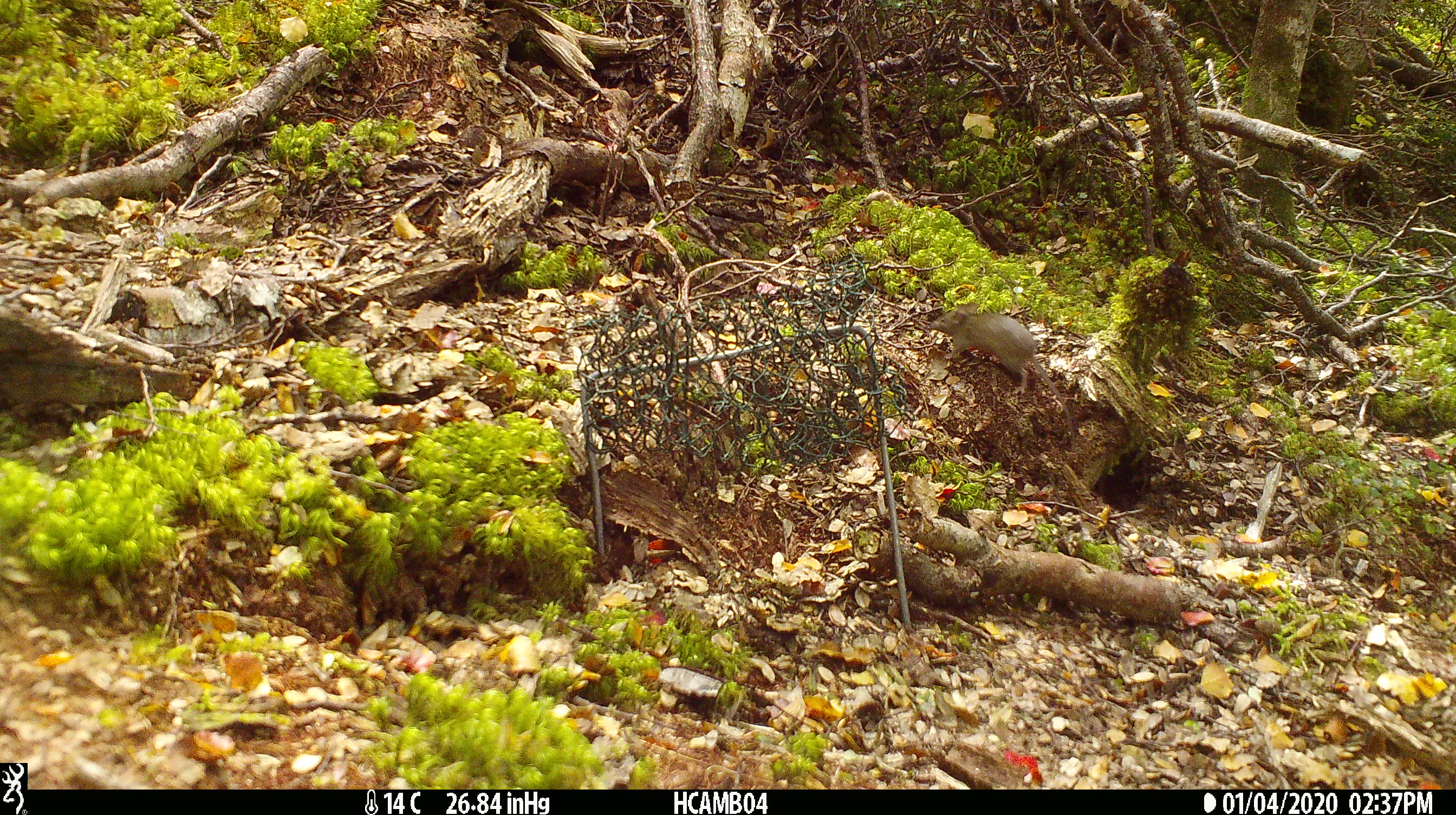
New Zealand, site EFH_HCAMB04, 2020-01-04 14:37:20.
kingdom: Animalia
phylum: Chordata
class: Mammalia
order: Rodentia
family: Muridae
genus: Mus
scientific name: Mus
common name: mouse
Mouse (Mus).